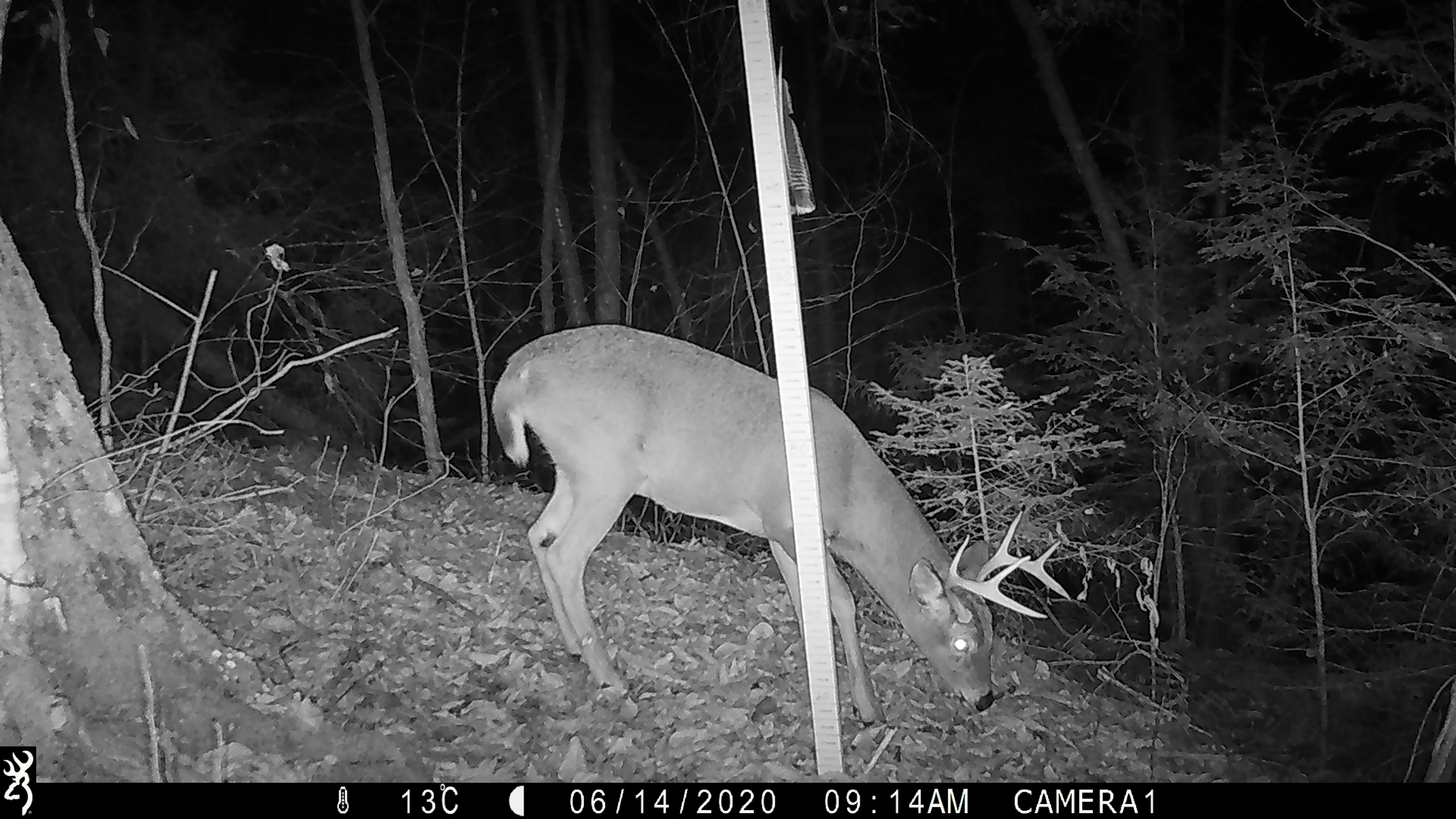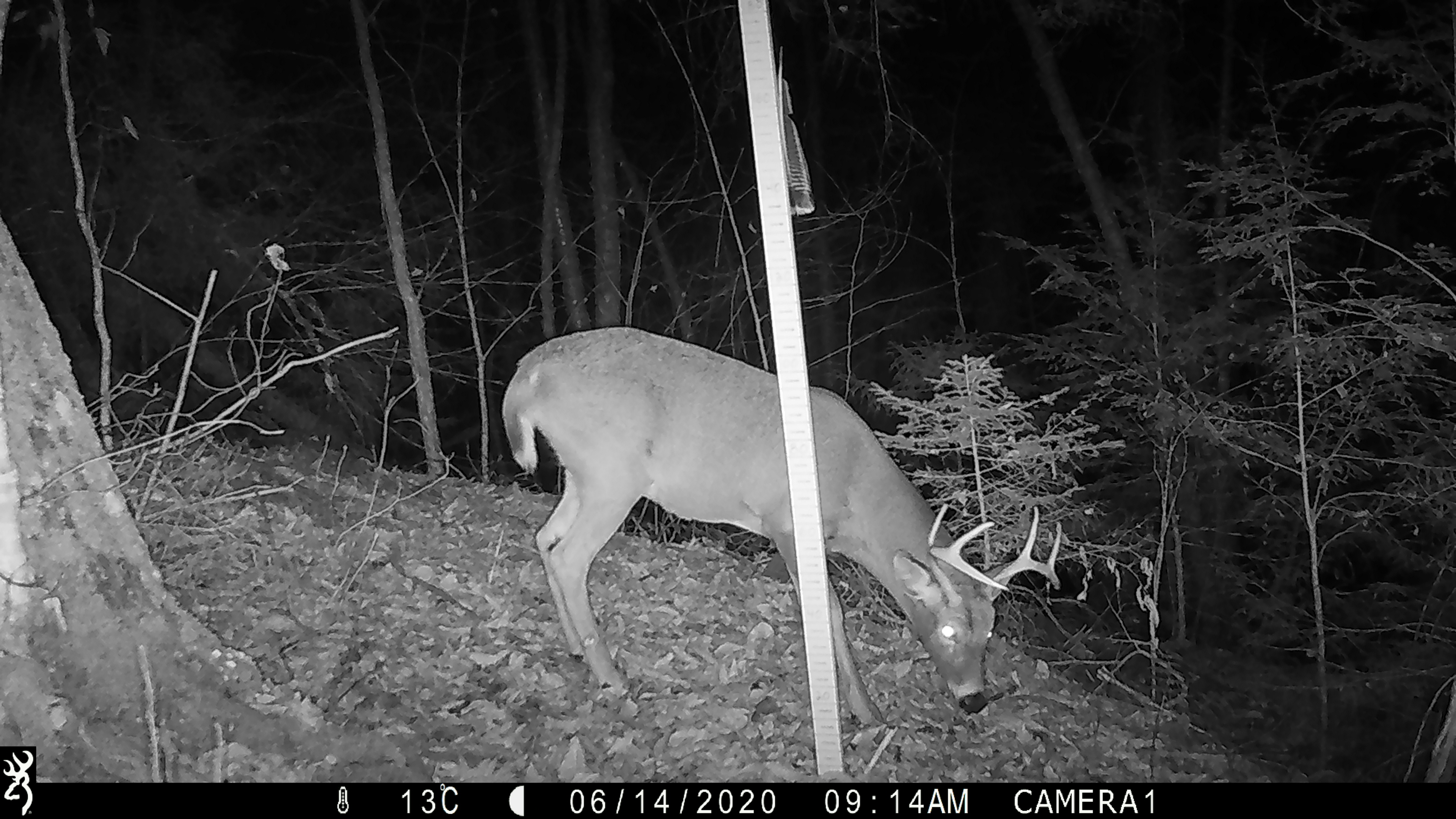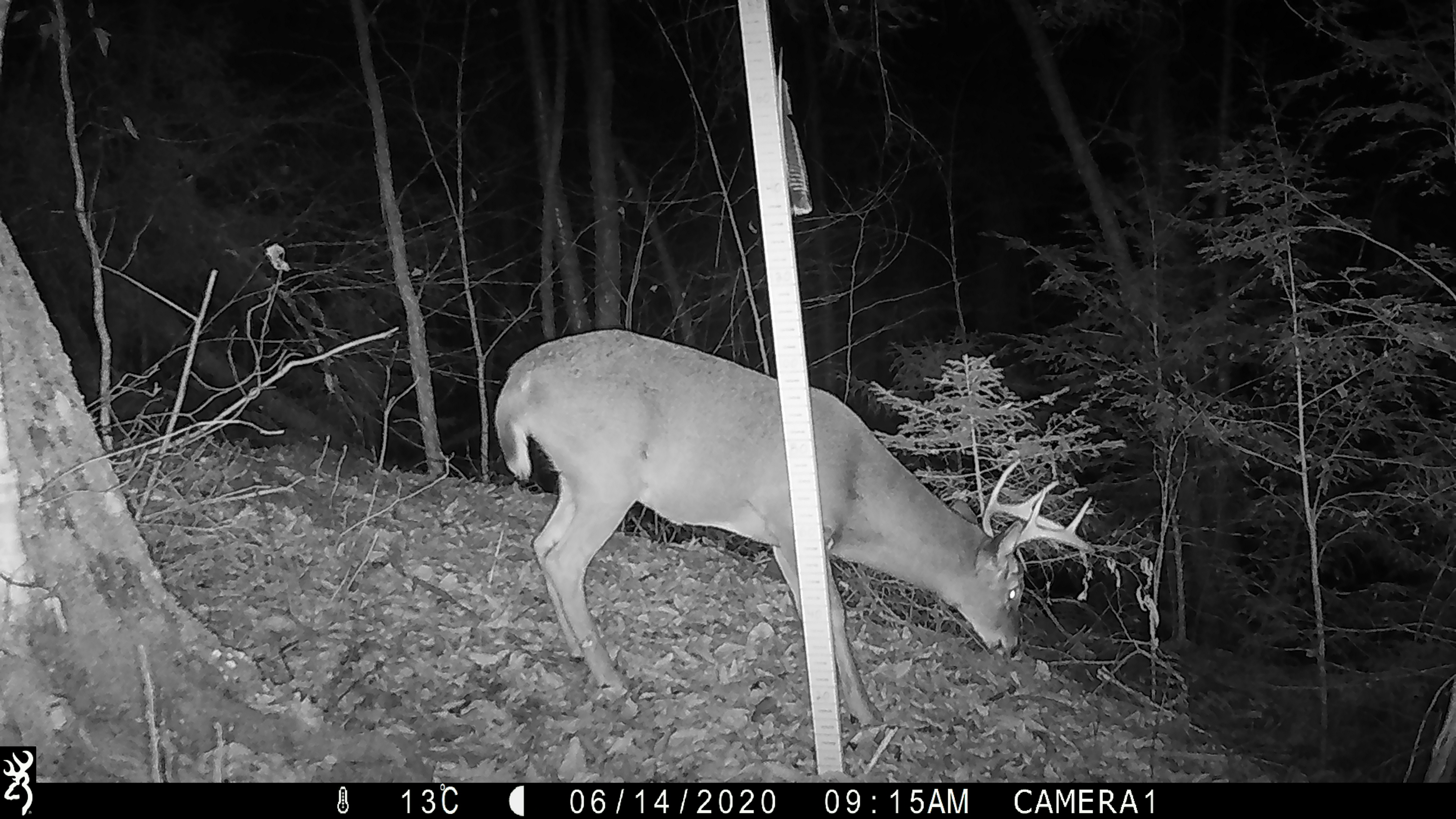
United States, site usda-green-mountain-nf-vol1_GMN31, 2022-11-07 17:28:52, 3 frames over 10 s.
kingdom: Animalia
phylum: Chordata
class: Mammalia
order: Artiodactyla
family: Cervidae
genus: Odocoileus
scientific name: Odocoileus virginianus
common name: white-tailed deer